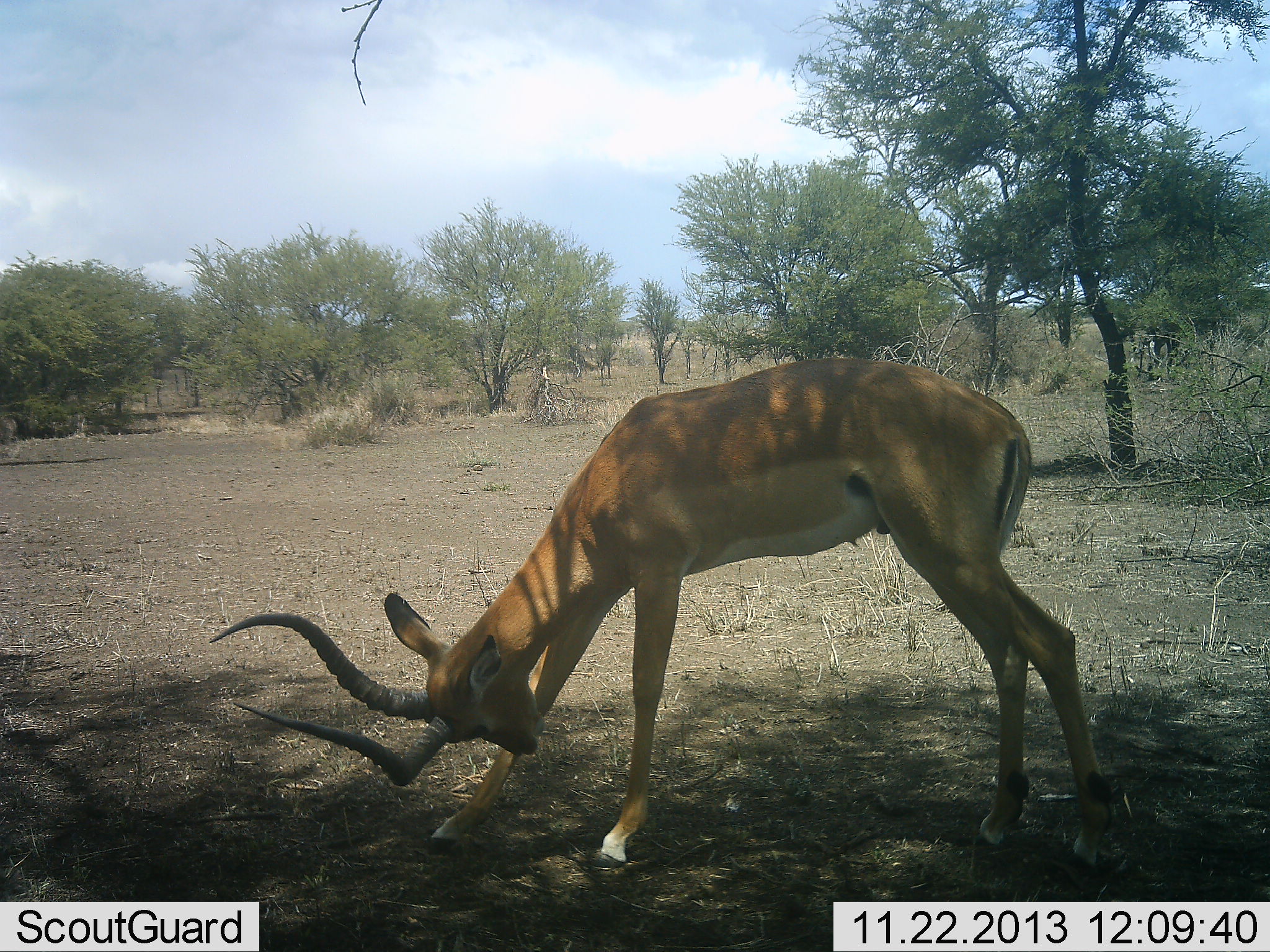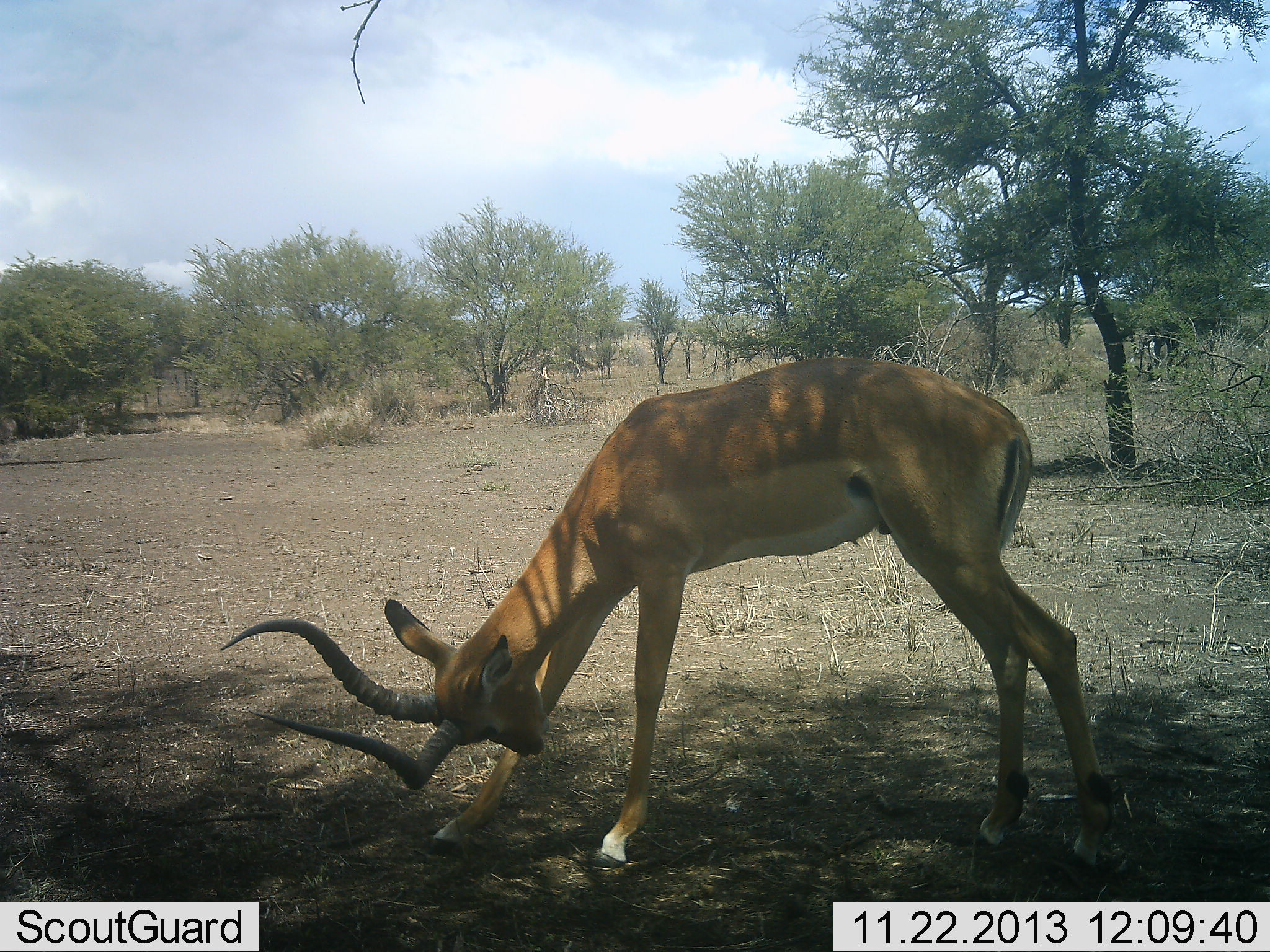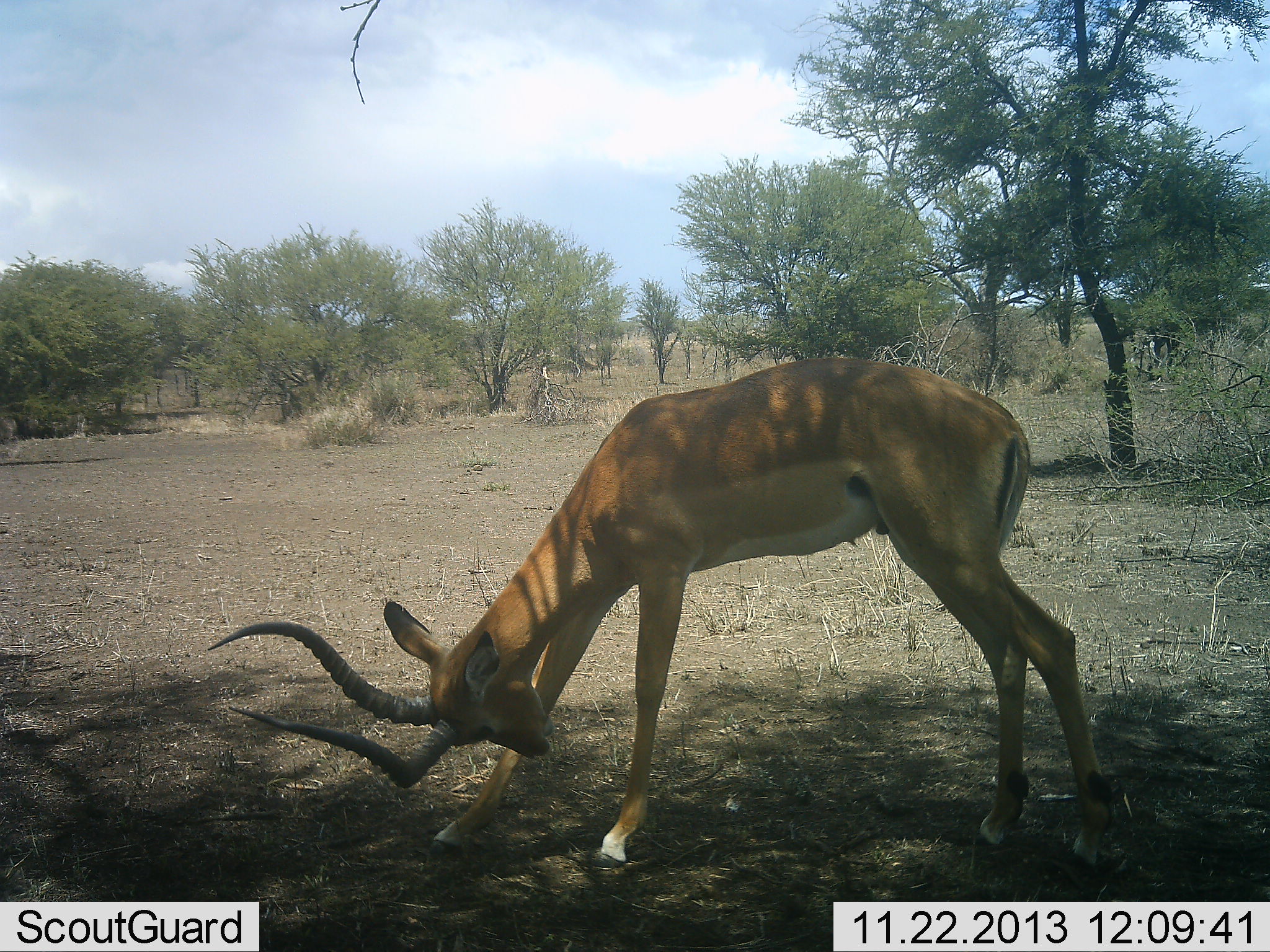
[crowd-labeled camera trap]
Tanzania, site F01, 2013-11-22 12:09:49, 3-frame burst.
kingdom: Animalia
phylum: Chordata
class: Mammalia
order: Artiodactyla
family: Bovidae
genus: Aepyceros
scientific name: Aepyceros melampus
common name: impala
Impala (Aepyceros melampus), count 1. Behavior (volunteer vote fractions): standing 90%, resting 0%, moving 10%, interacting 10%. Young present (vote fraction): 0%. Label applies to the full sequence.